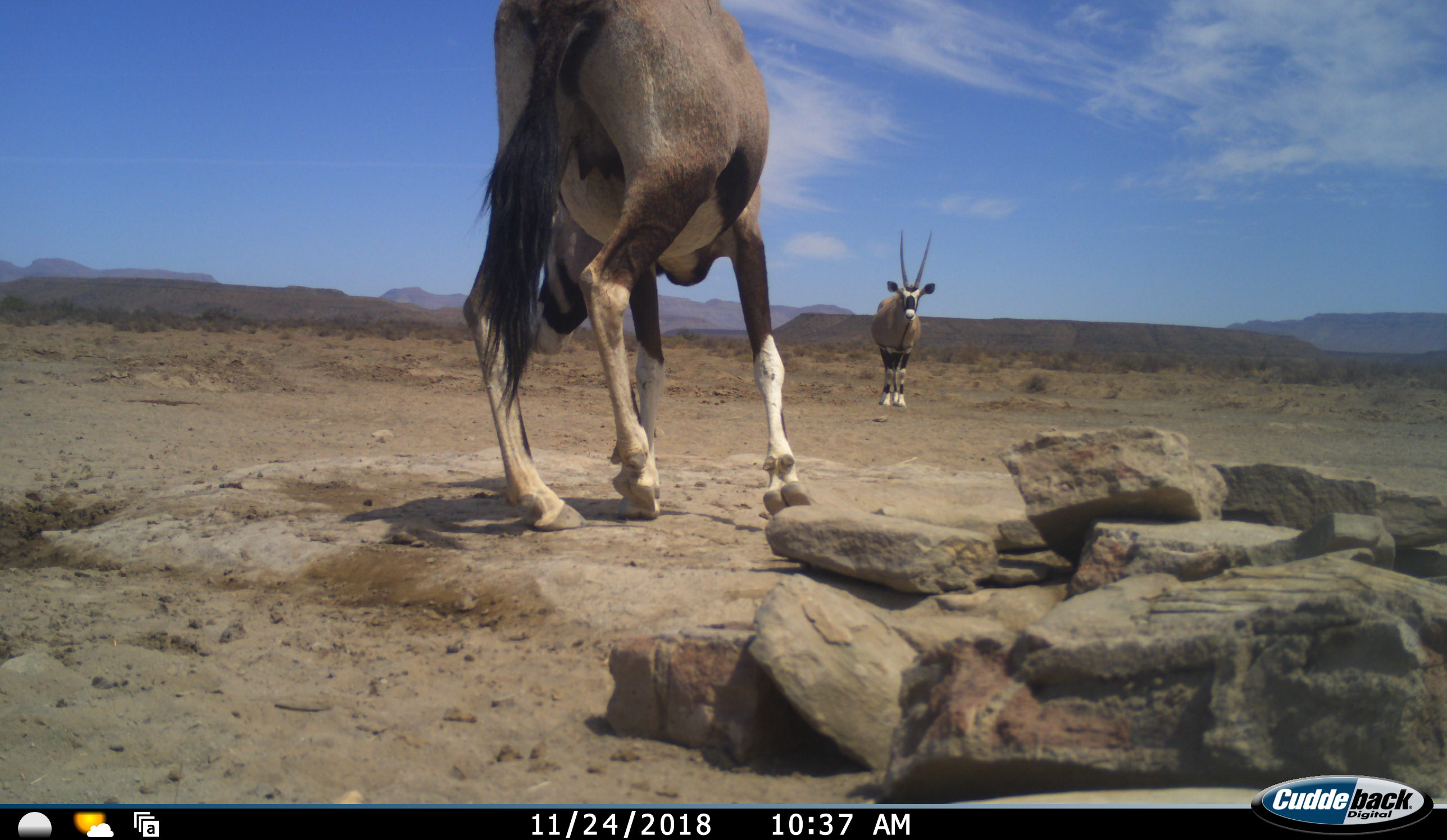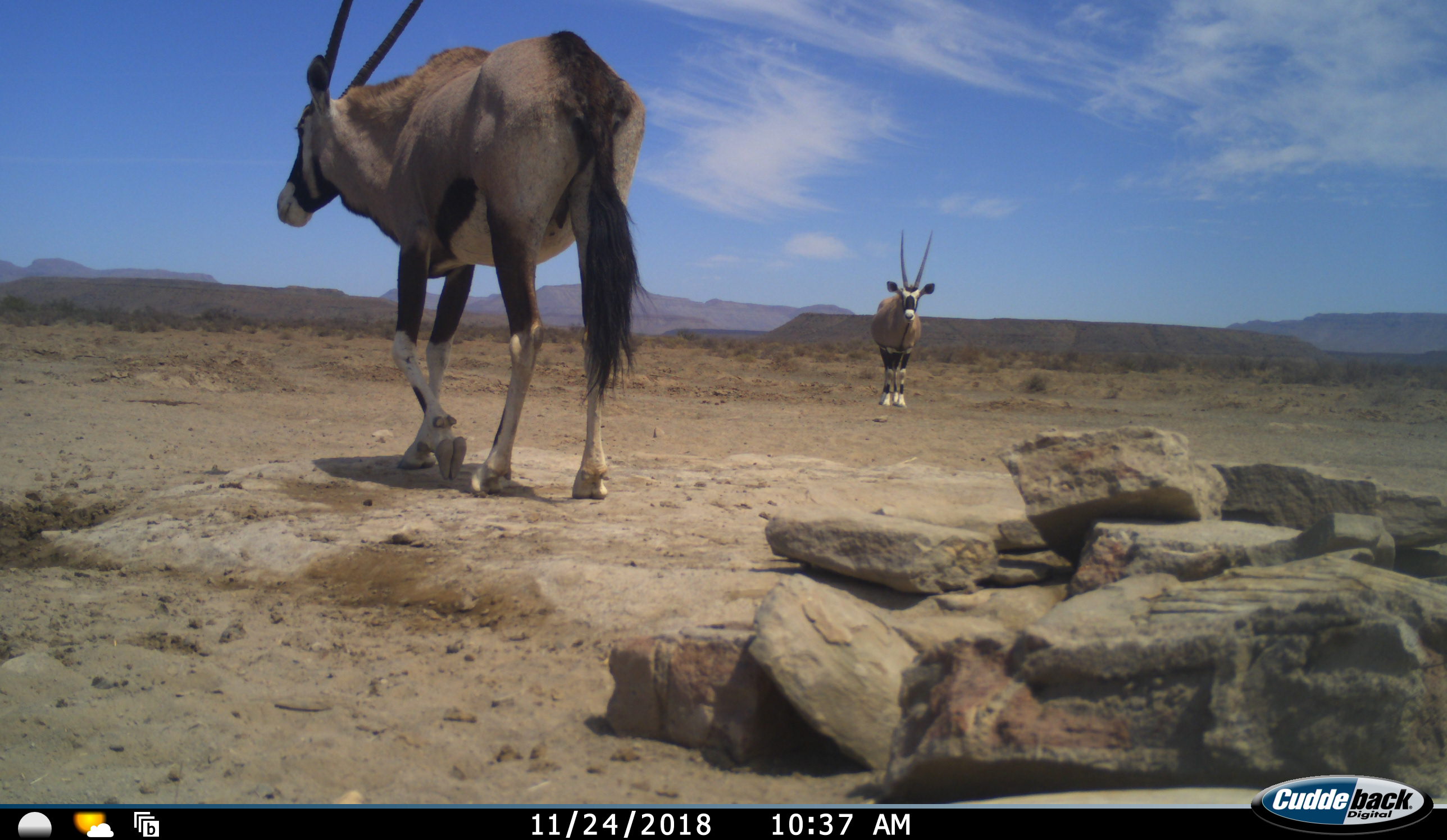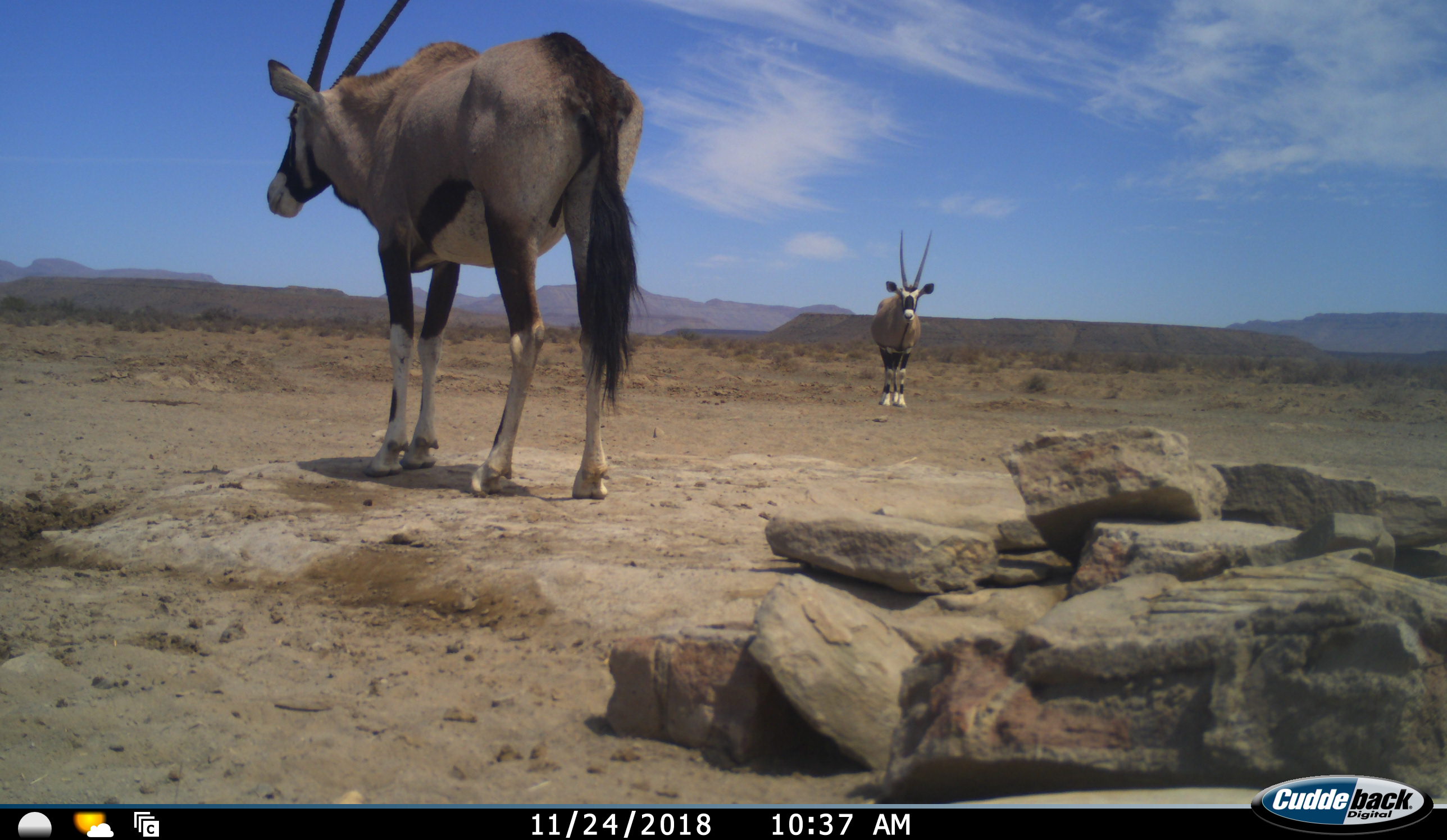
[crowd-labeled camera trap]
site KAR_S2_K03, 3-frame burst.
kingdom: Animalia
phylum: Chordata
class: Mammalia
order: Artiodactyla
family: Bovidae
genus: Oryx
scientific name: Oryx gazella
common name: gemsbok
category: oryx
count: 2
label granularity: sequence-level